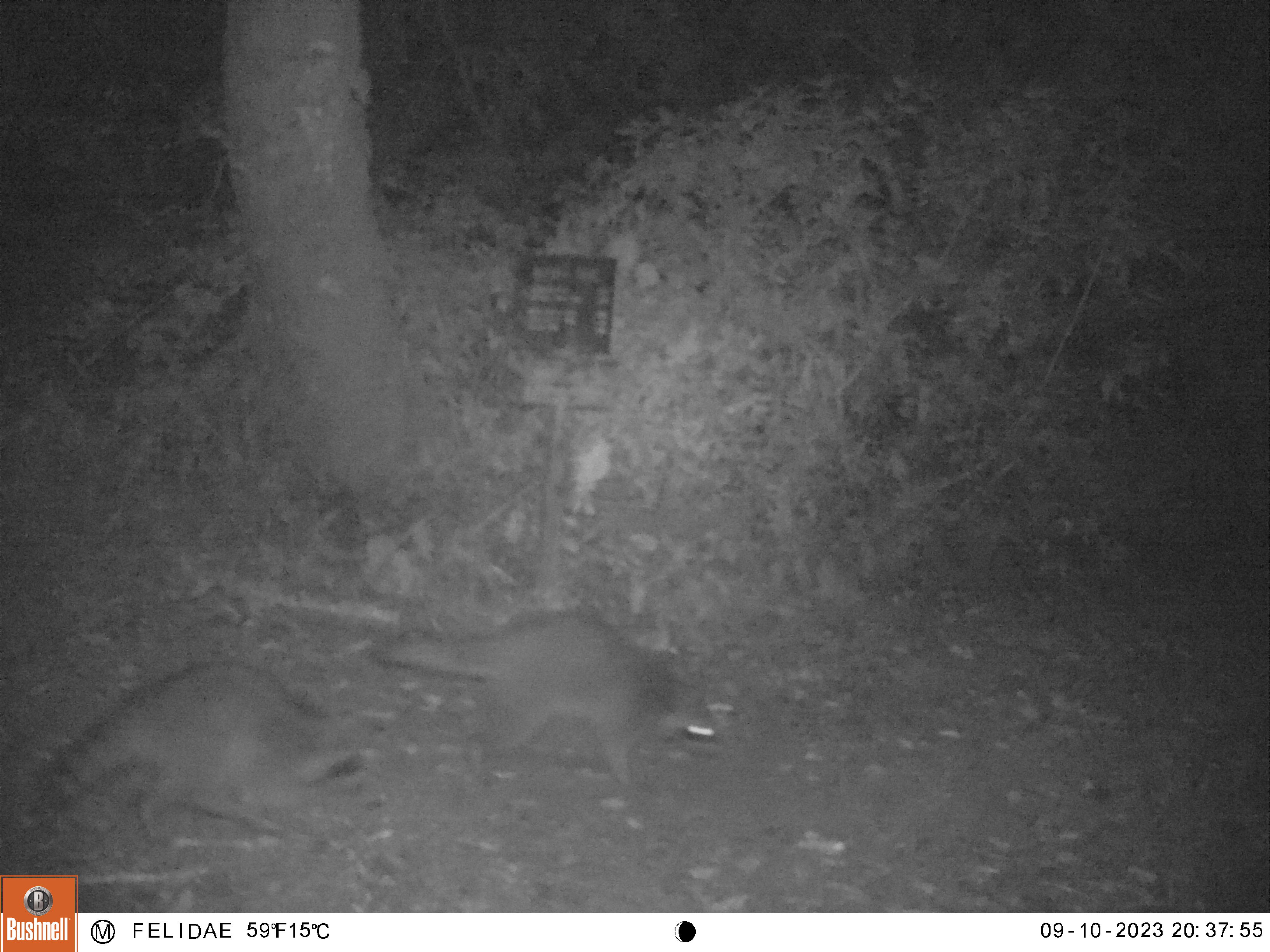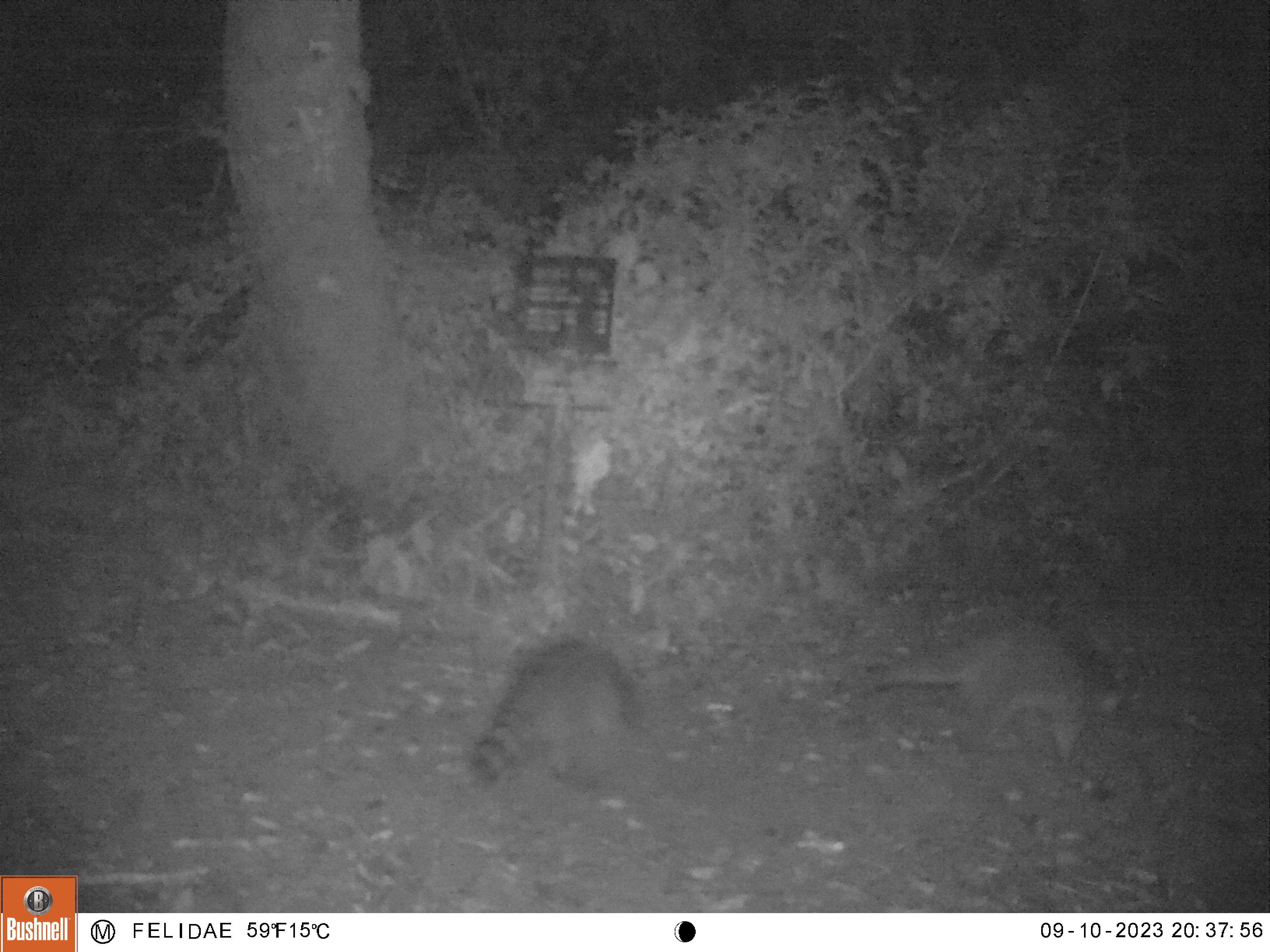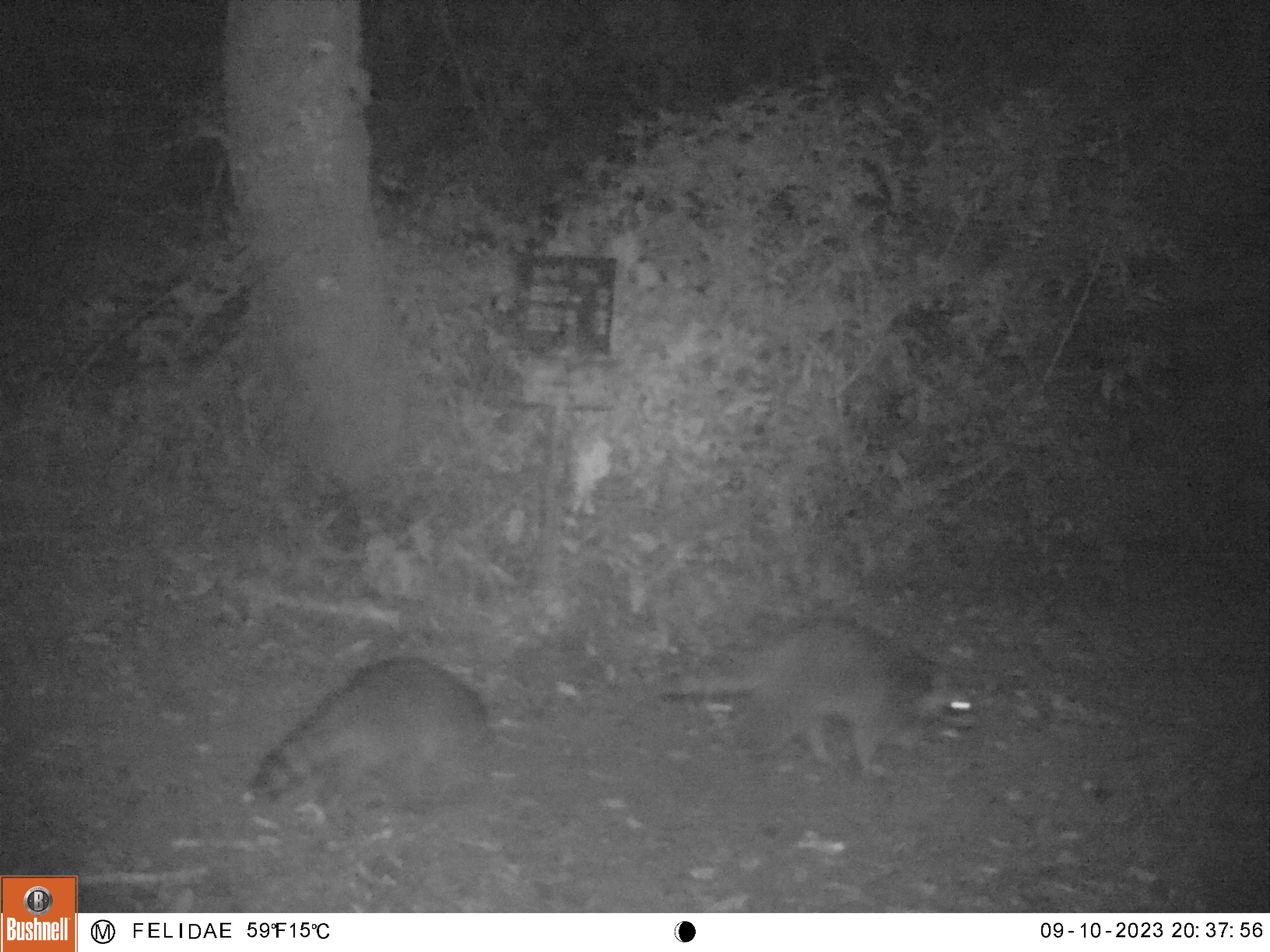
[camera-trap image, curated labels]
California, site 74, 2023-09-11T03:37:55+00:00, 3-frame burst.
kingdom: Animalia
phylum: Chordata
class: Mammalia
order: Carnivora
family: Procyonidae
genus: Procyon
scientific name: Procyon lotor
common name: raccoon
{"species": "raccoon (Procyon lotor)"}